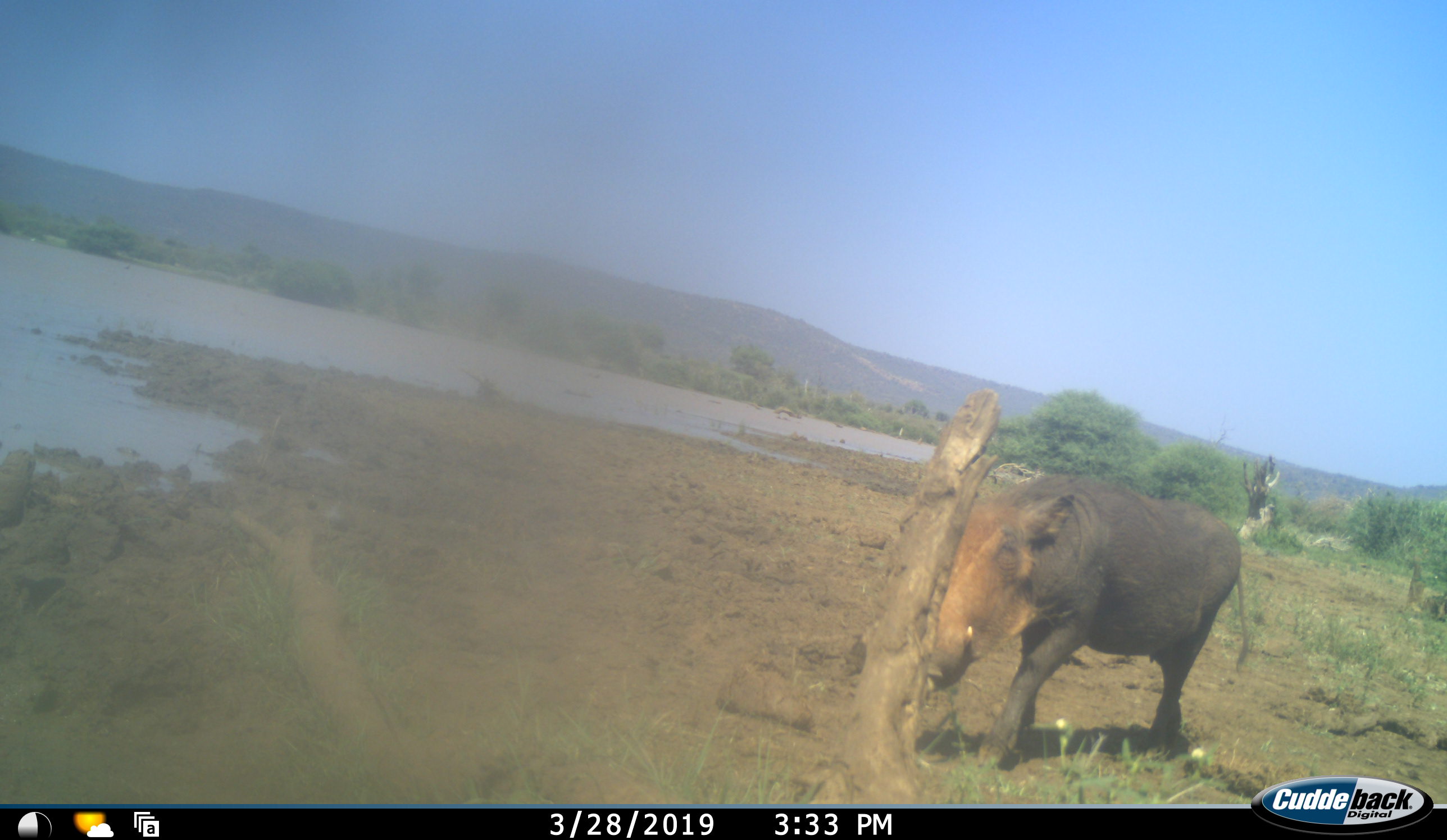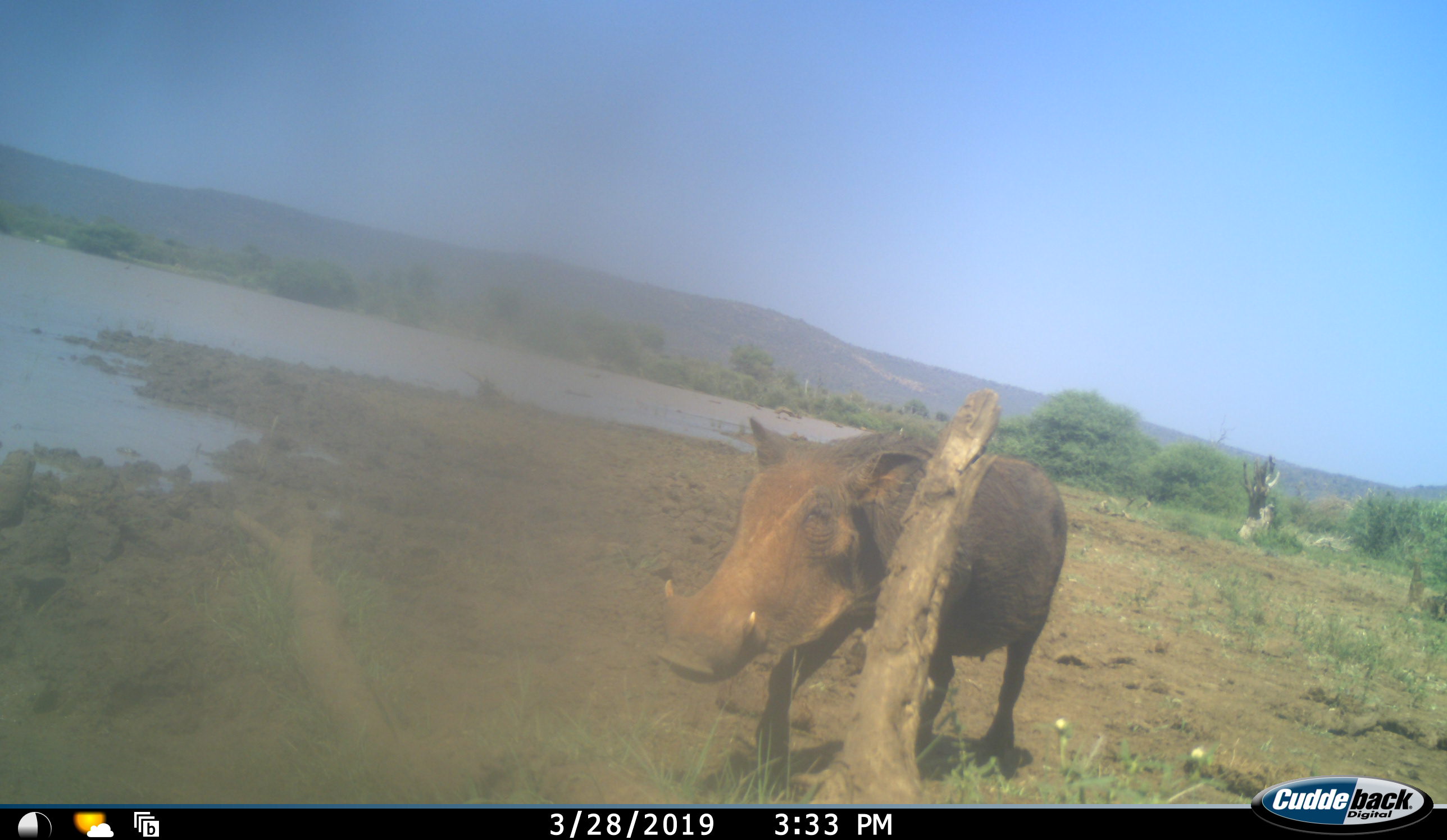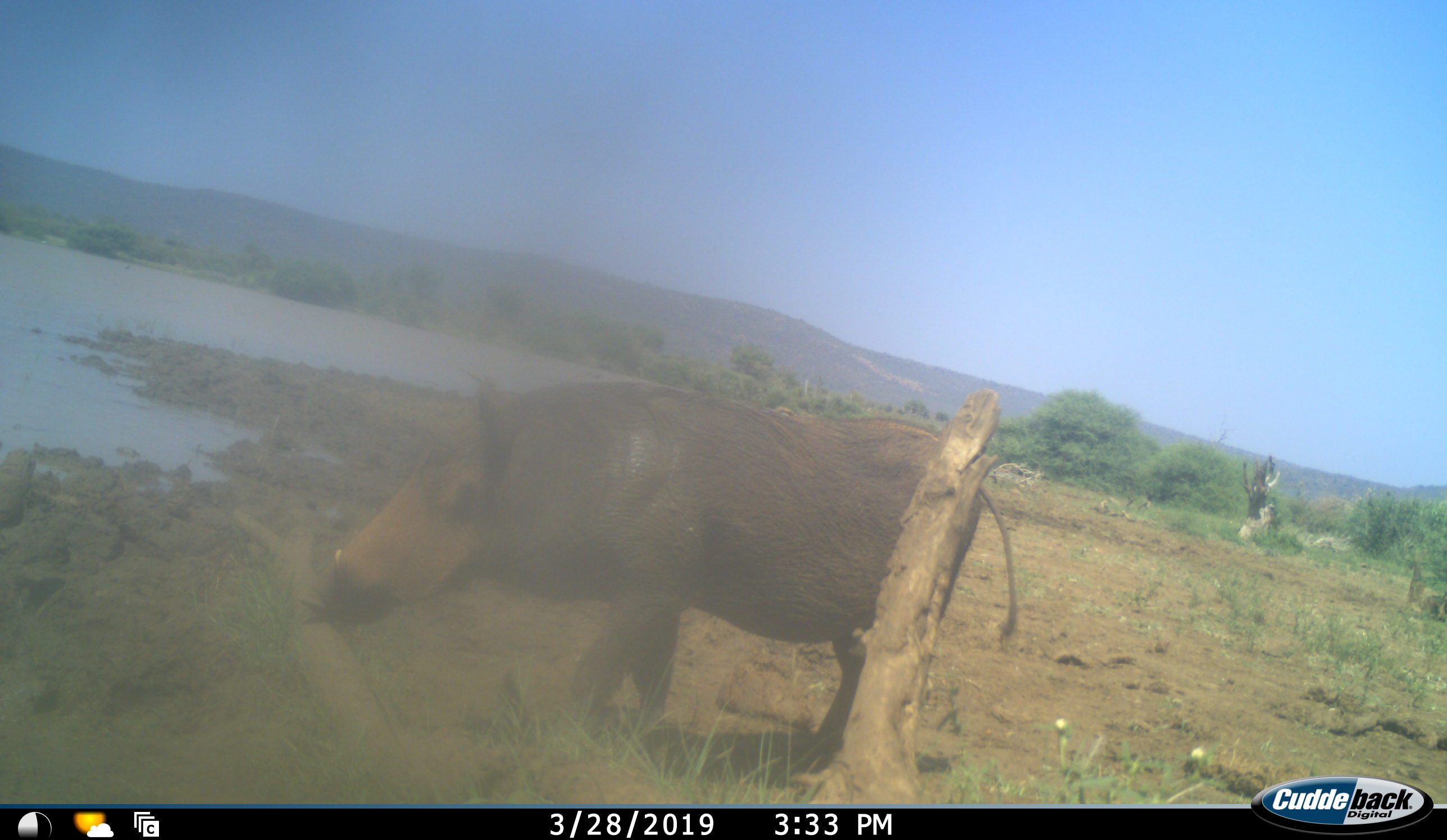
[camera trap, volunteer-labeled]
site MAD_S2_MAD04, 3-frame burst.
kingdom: Animalia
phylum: Chordata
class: Mammalia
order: Artiodactyla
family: Suidae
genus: Phacochoerus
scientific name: Phacochoerus africanus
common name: warthog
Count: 1.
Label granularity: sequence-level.